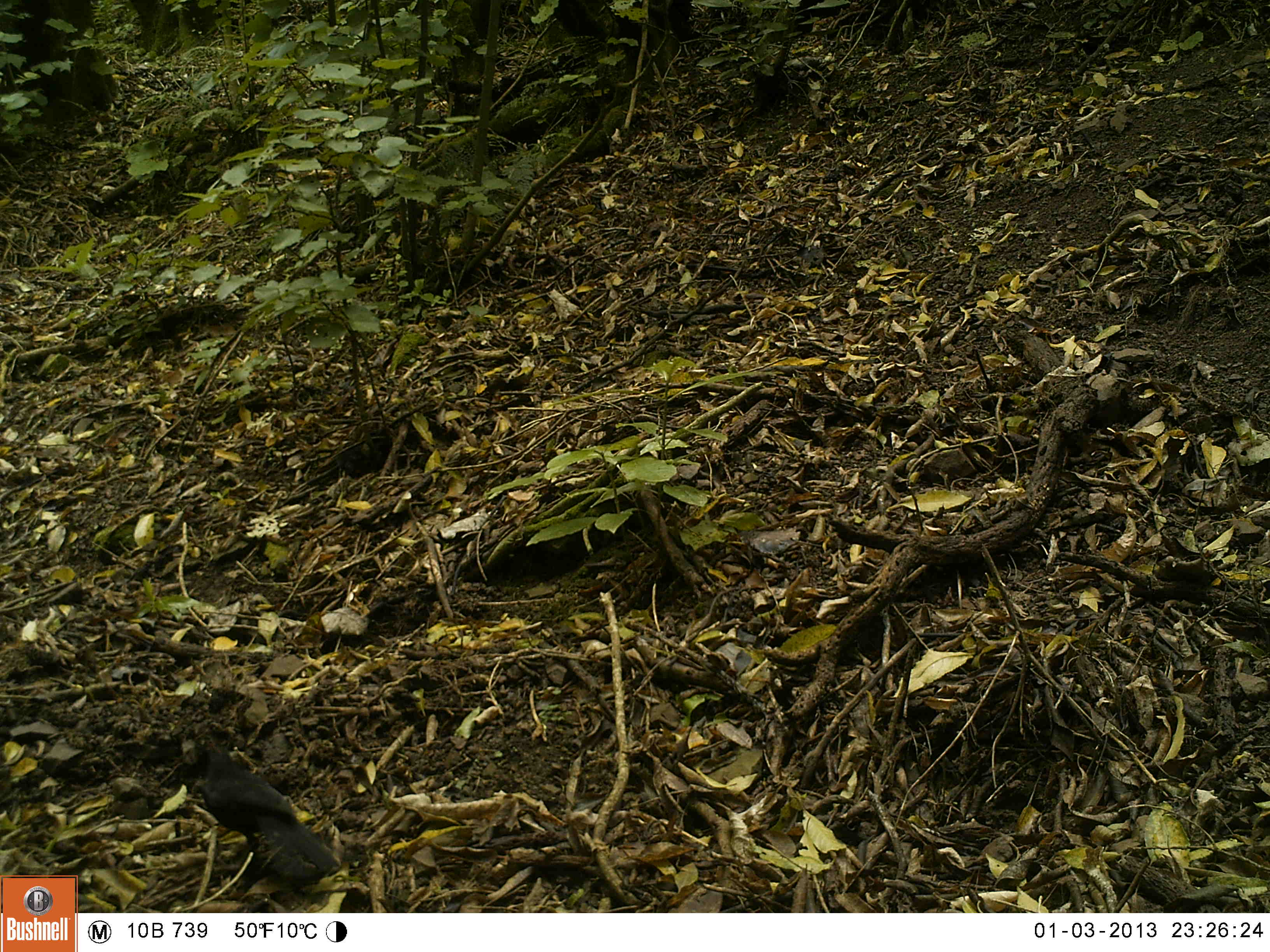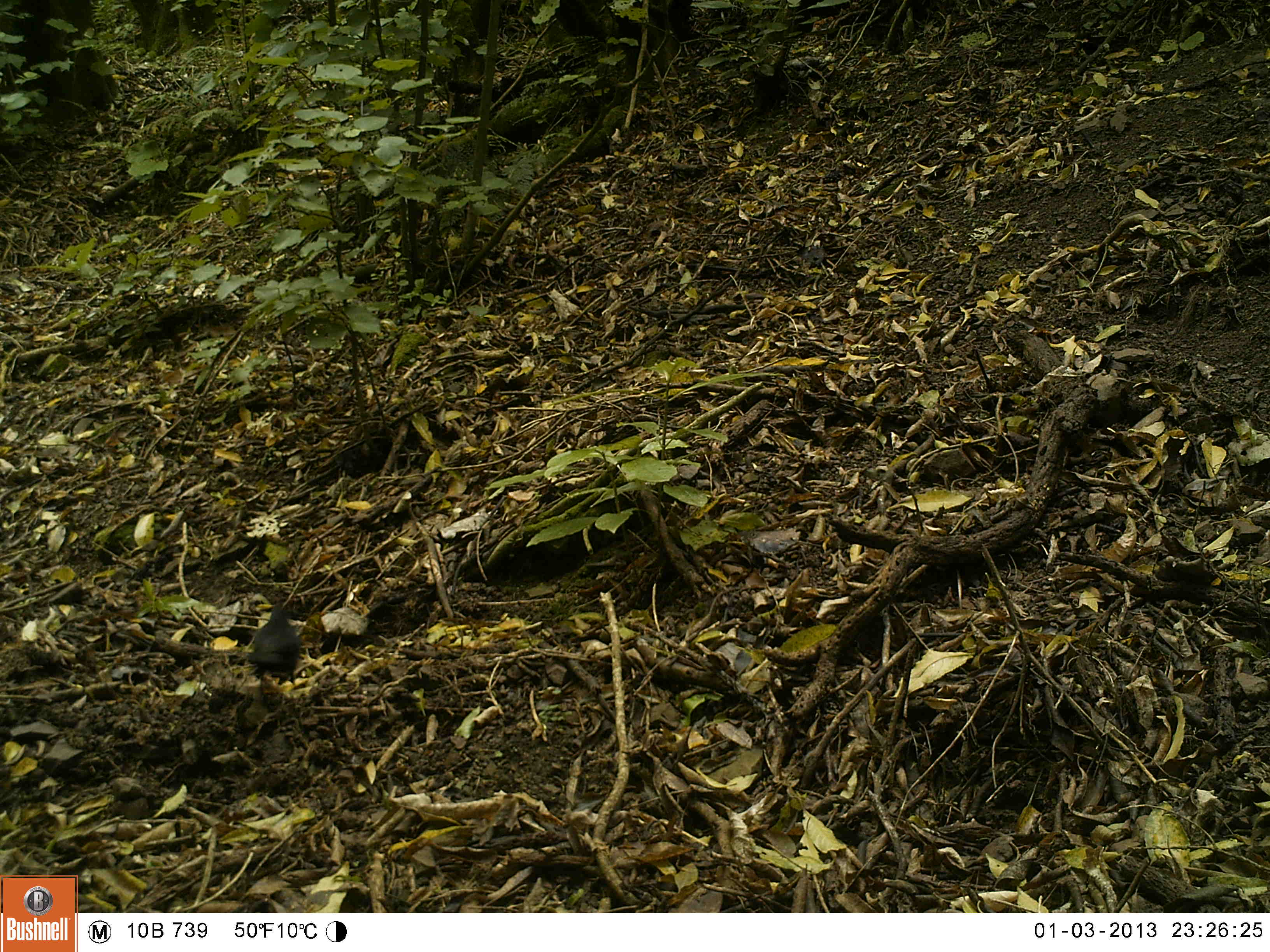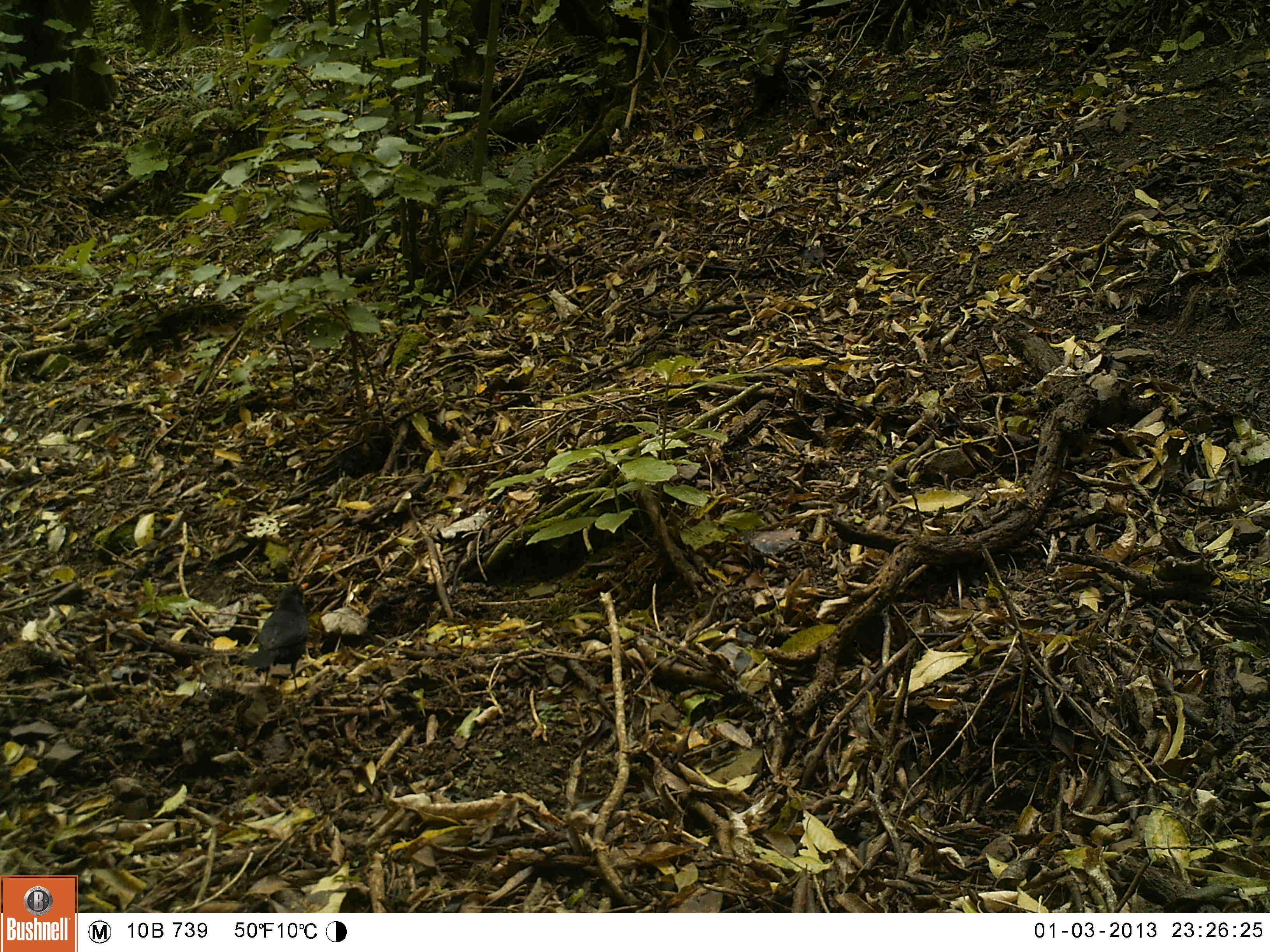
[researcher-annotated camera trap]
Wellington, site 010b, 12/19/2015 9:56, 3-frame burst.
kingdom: Animalia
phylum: Chordata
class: Aves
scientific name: Aves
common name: bird